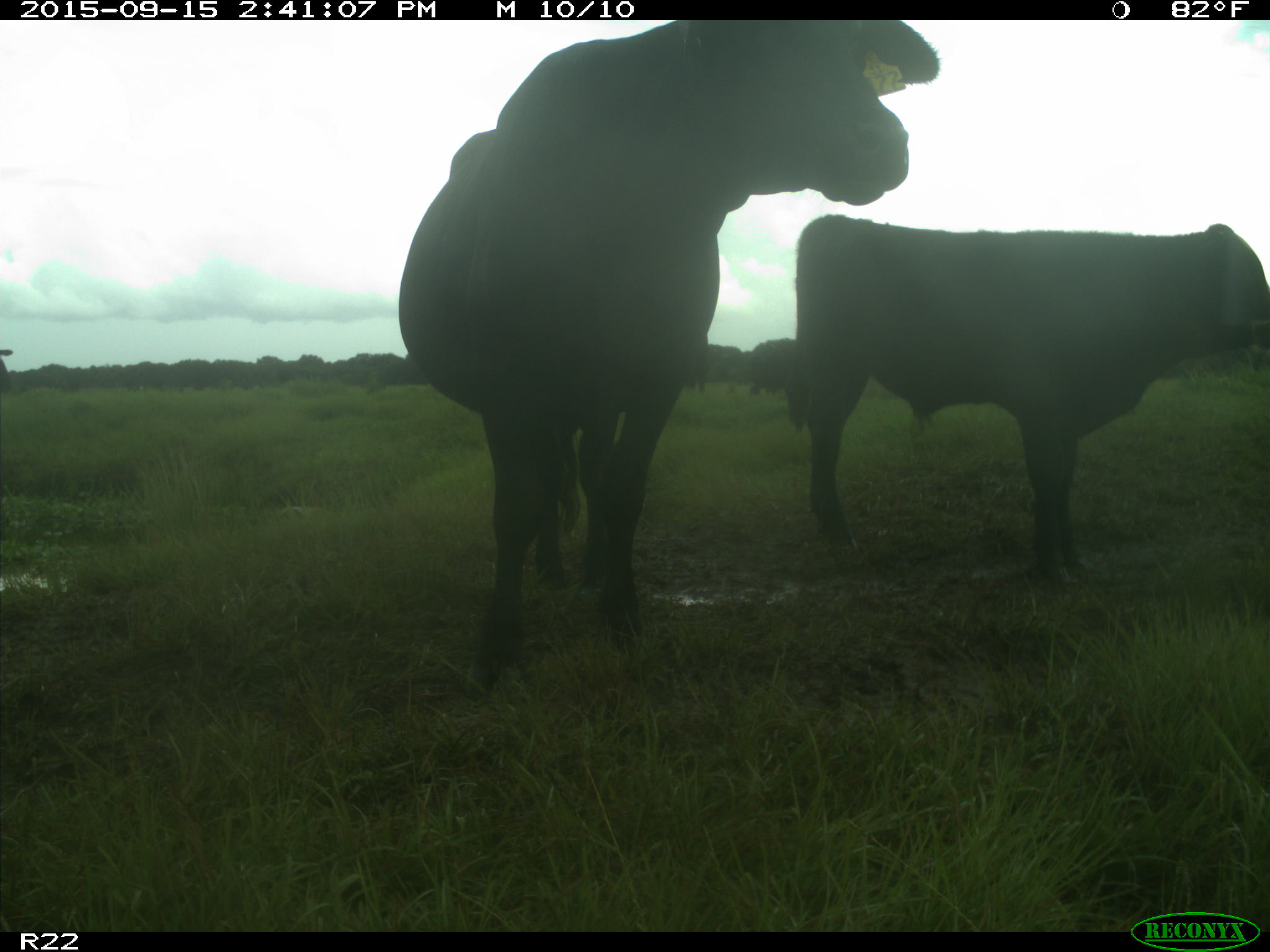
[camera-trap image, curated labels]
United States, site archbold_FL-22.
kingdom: Animalia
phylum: Chordata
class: Mammalia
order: Artiodactyla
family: Bovidae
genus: Bos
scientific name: Bos taurus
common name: domestic cow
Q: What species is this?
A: Bos taurus (domestic cow).